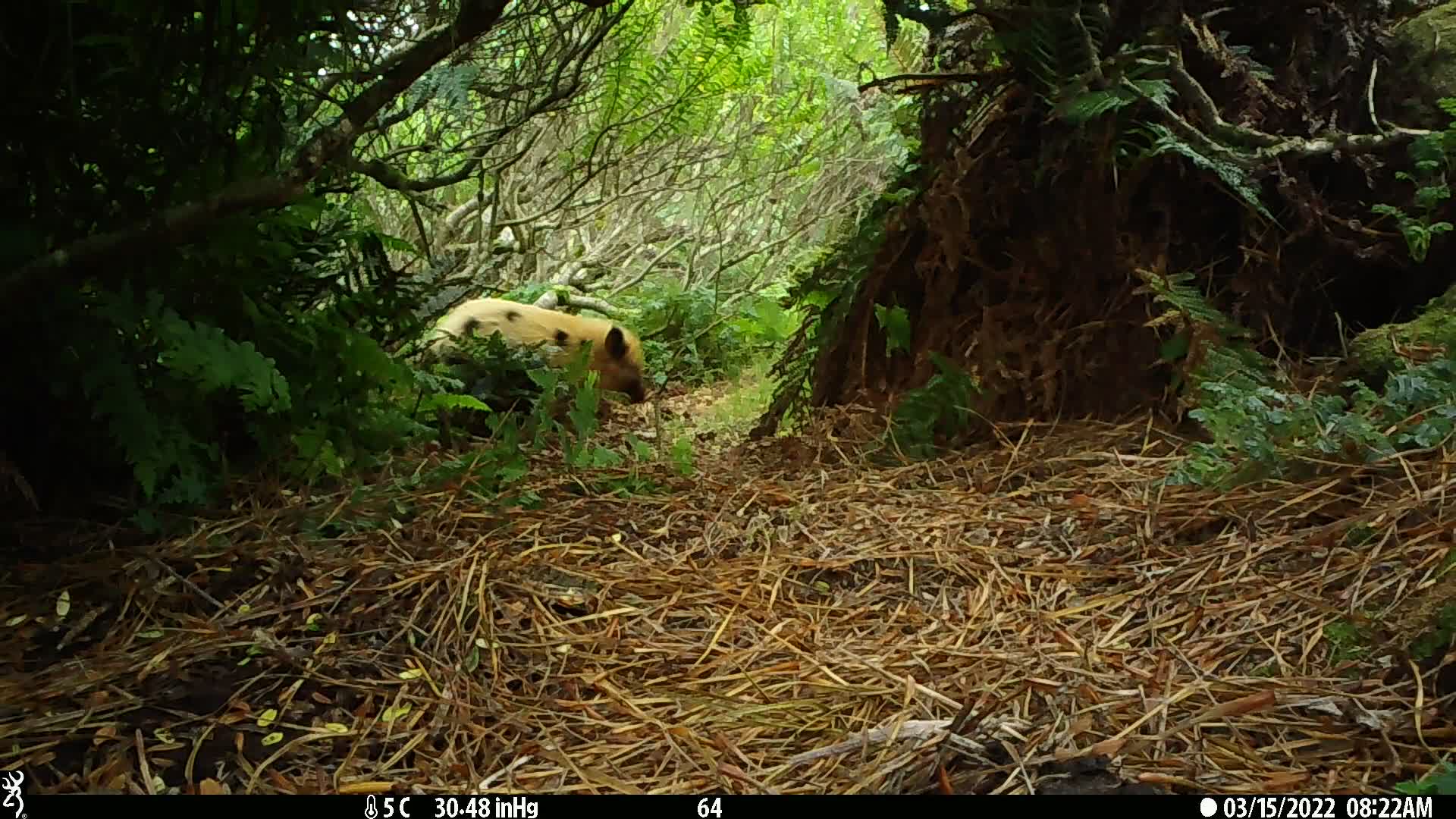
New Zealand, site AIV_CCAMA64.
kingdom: Animalia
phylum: Chordata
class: Mammalia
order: Artiodactyla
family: Suidae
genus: Sus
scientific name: Sus scrofa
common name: pig